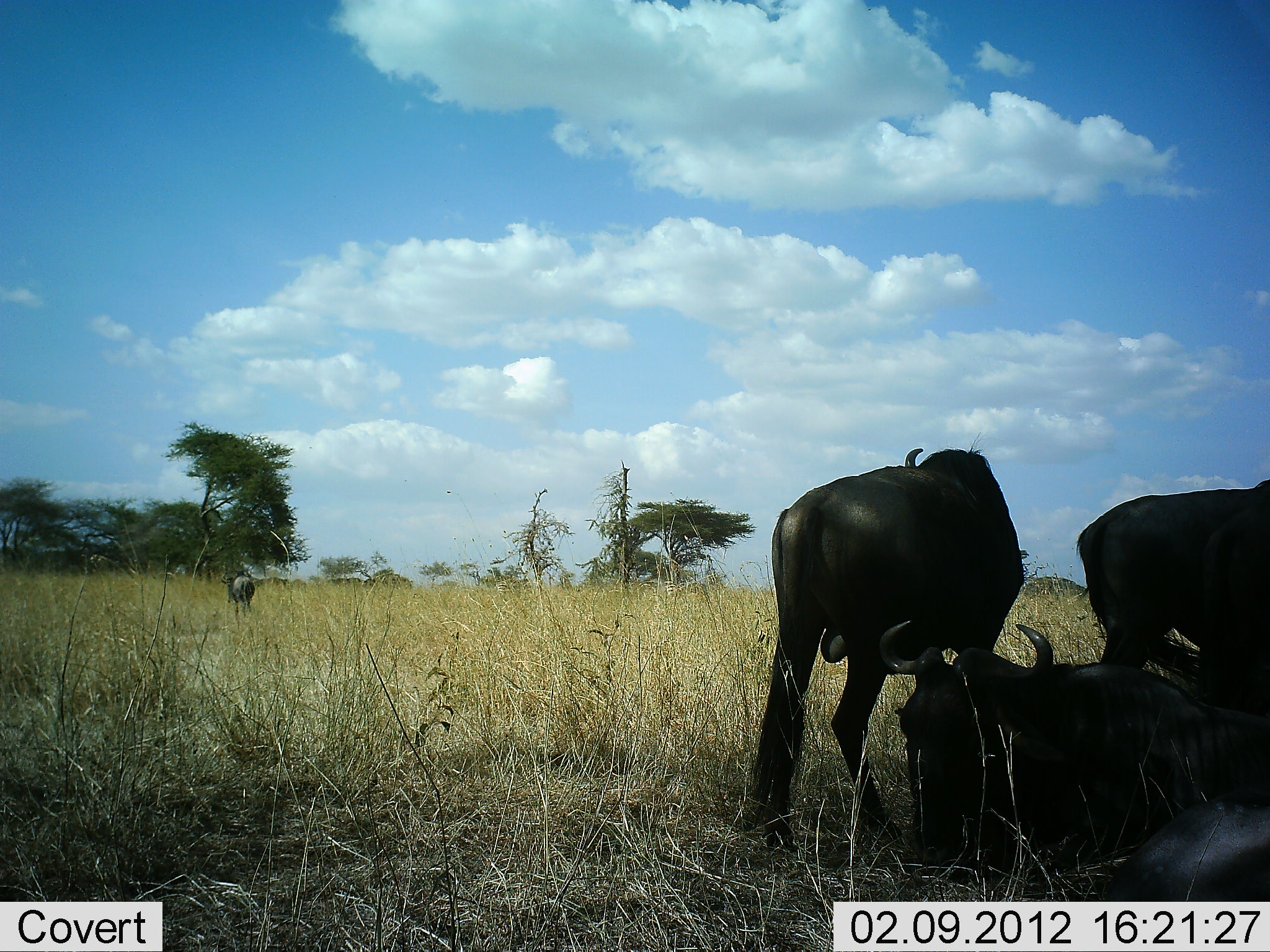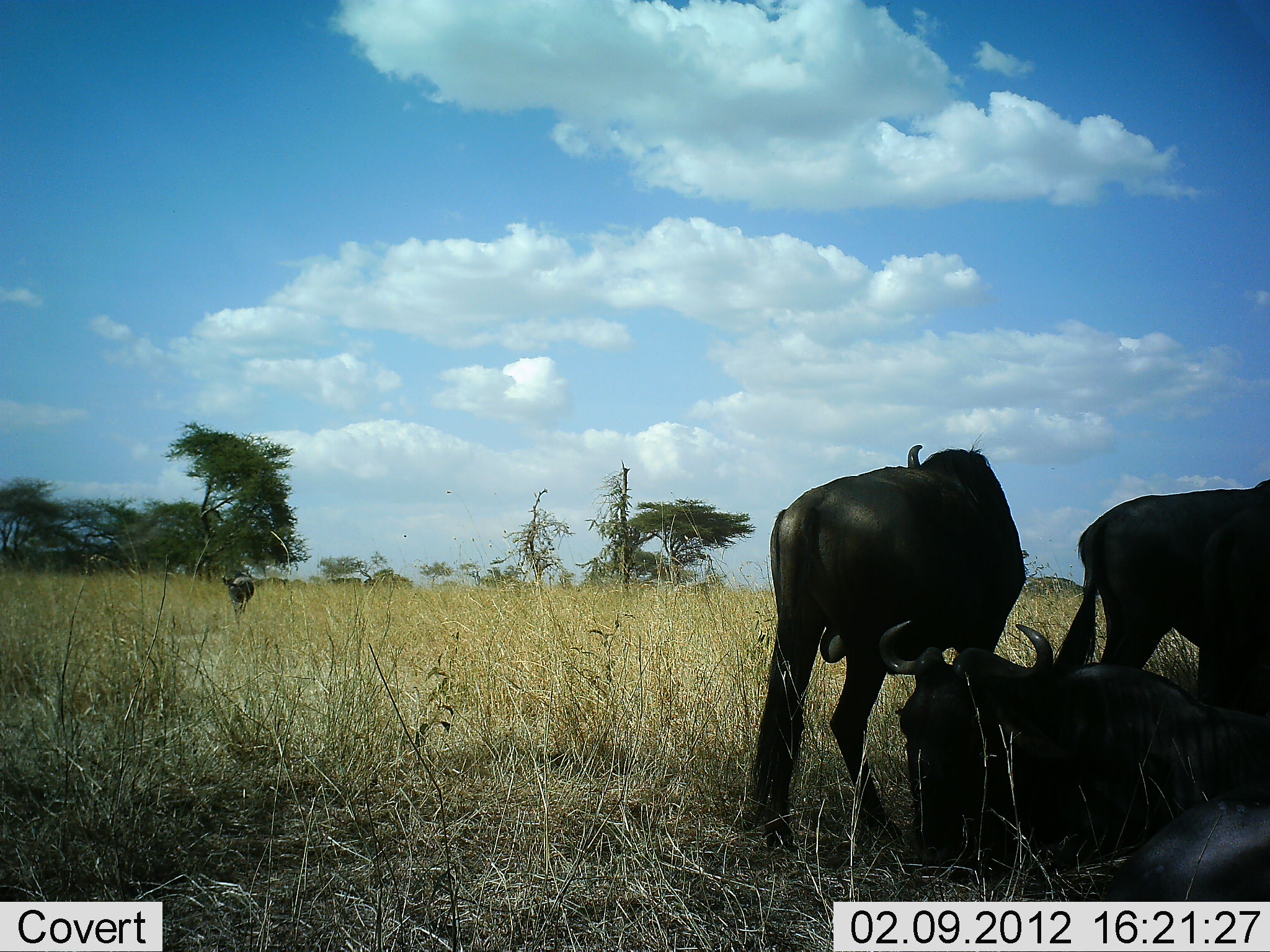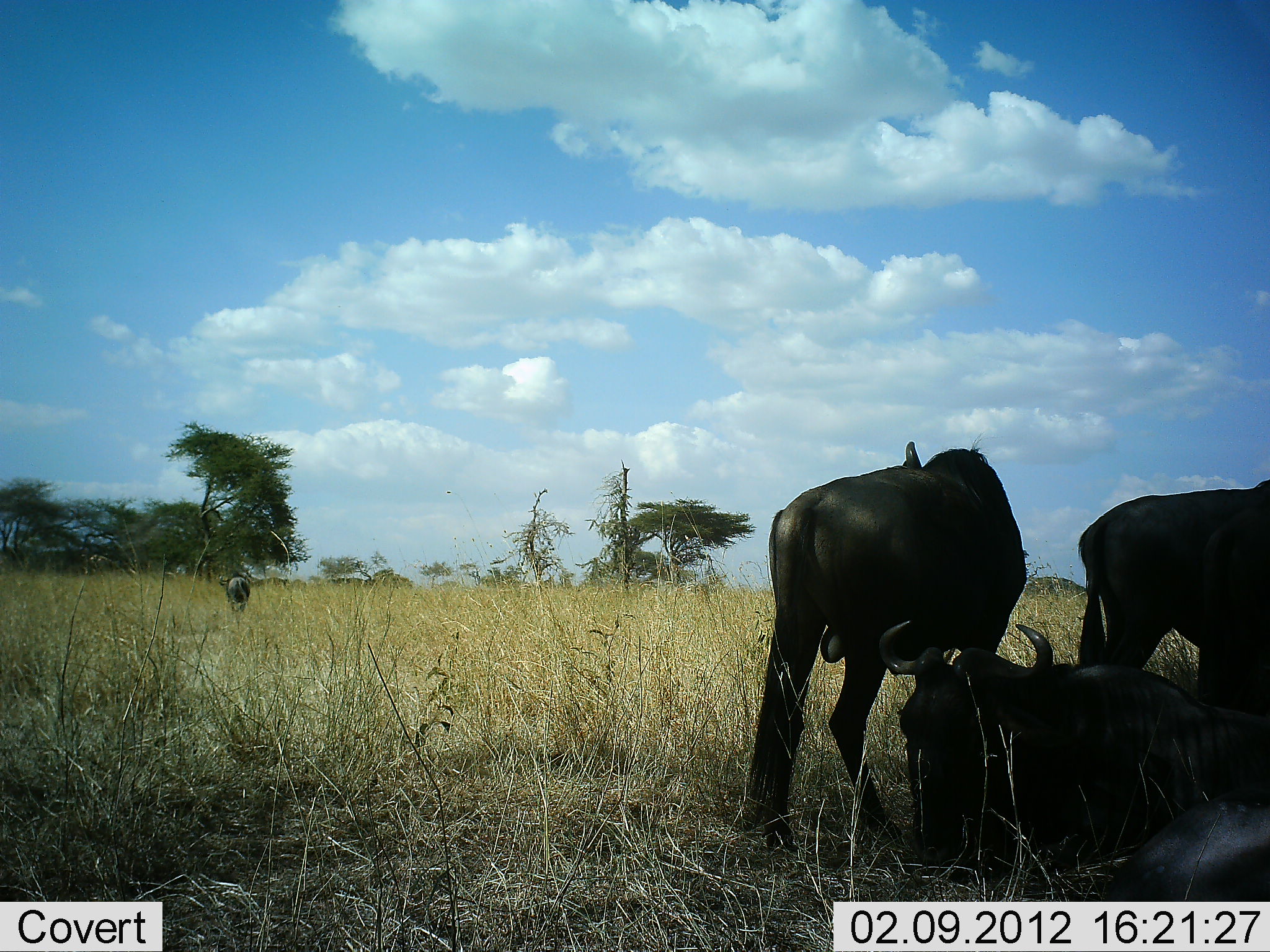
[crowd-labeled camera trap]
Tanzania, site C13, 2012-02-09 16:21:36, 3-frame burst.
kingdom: Animalia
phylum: Chordata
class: Mammalia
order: Artiodactyla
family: Bovidae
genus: Connochaetes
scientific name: Connochaetes taurinus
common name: blue wildebeest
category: wildebeest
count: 4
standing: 81%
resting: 100%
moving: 12%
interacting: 0%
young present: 0%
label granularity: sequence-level